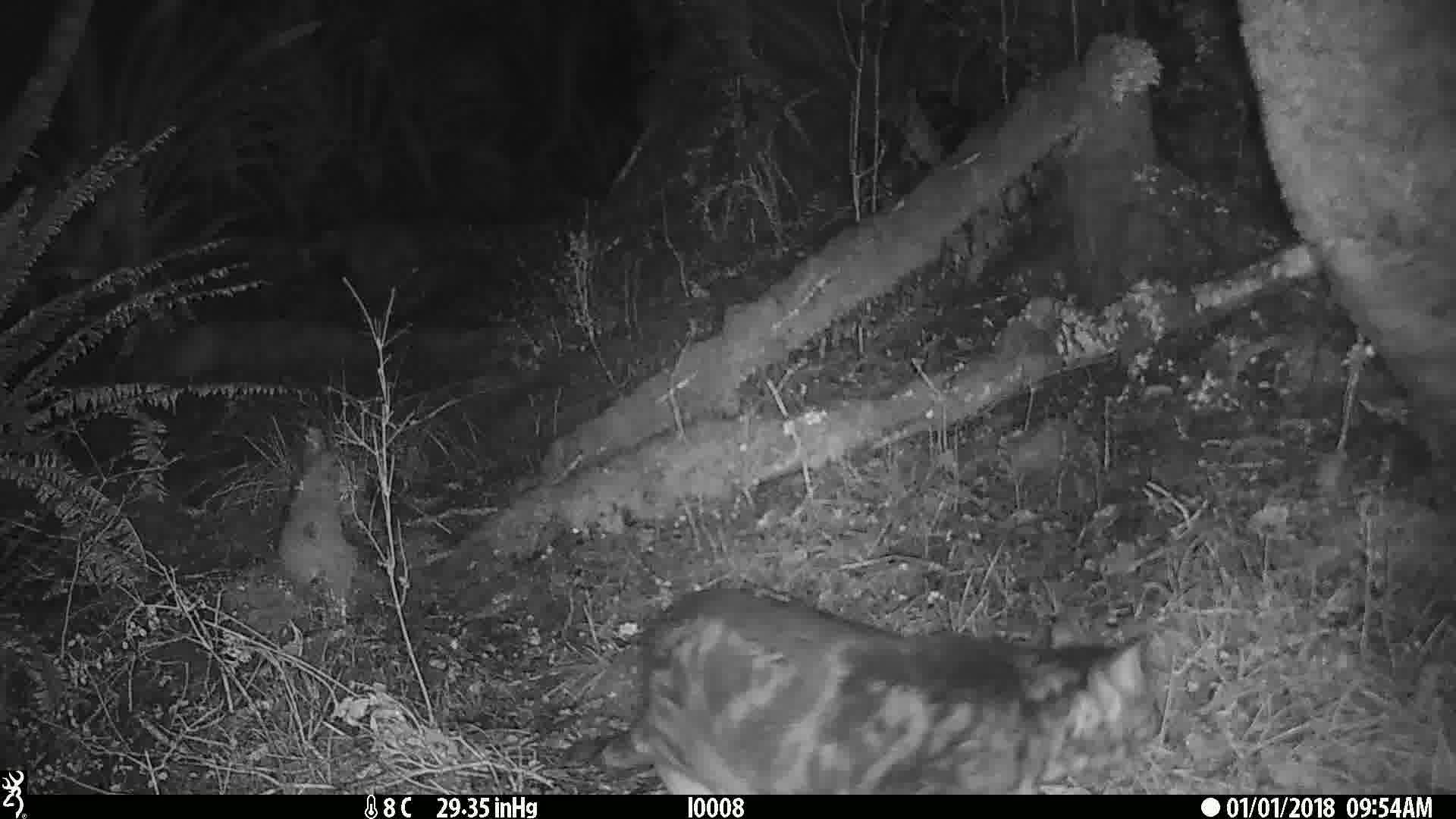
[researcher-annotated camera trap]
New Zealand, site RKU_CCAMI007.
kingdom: Animalia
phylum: Chordata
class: Mammalia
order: Carnivora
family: Felidae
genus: Felis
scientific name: Felis catus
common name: domestic cat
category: cat